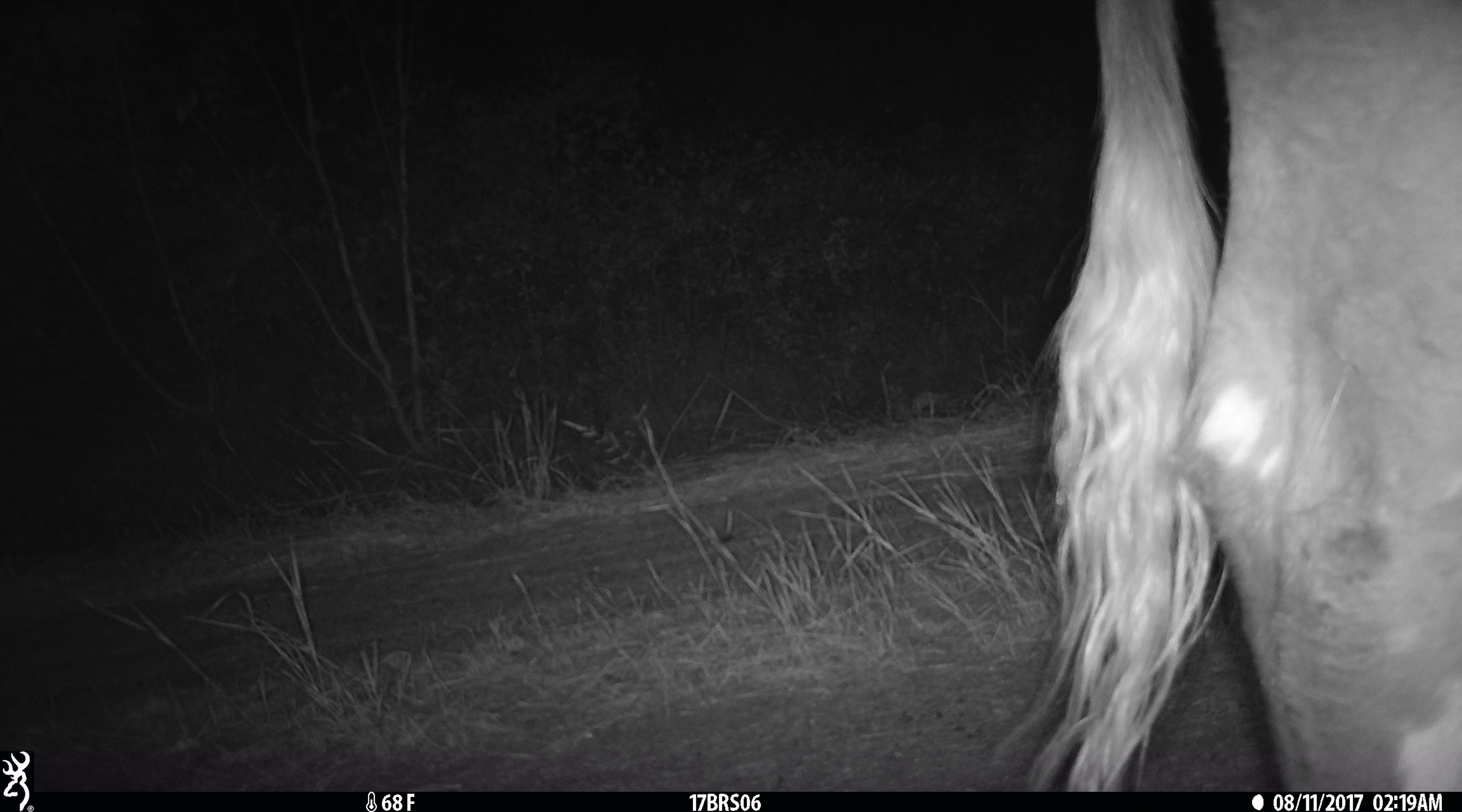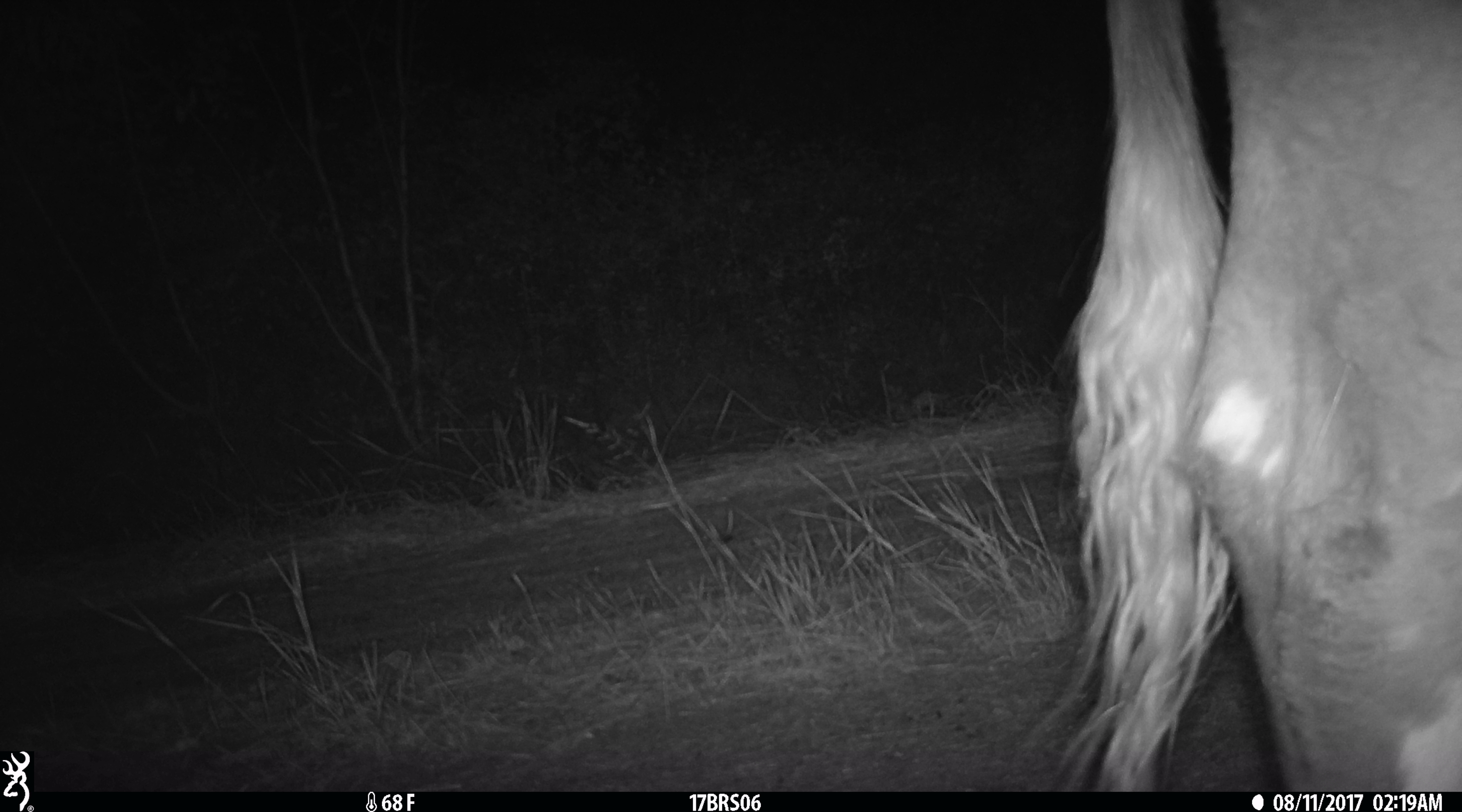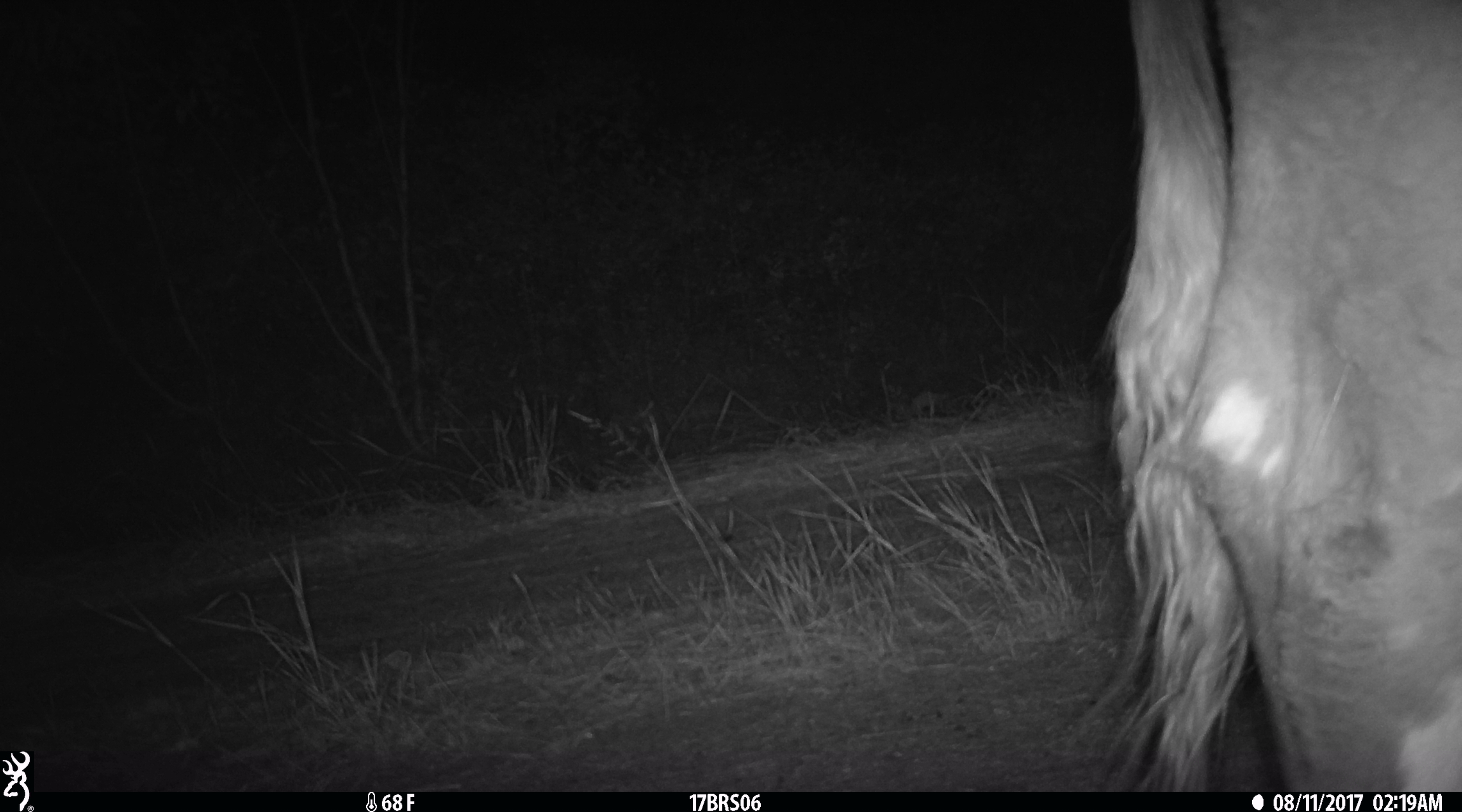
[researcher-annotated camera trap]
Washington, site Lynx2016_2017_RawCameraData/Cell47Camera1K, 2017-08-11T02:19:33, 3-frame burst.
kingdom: Animalia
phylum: Chordata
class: Mammalia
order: Artiodactyla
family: Bovidae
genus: Bos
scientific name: Bos taurus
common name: domestic cattle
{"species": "domestic cattle (Bos taurus)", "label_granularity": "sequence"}